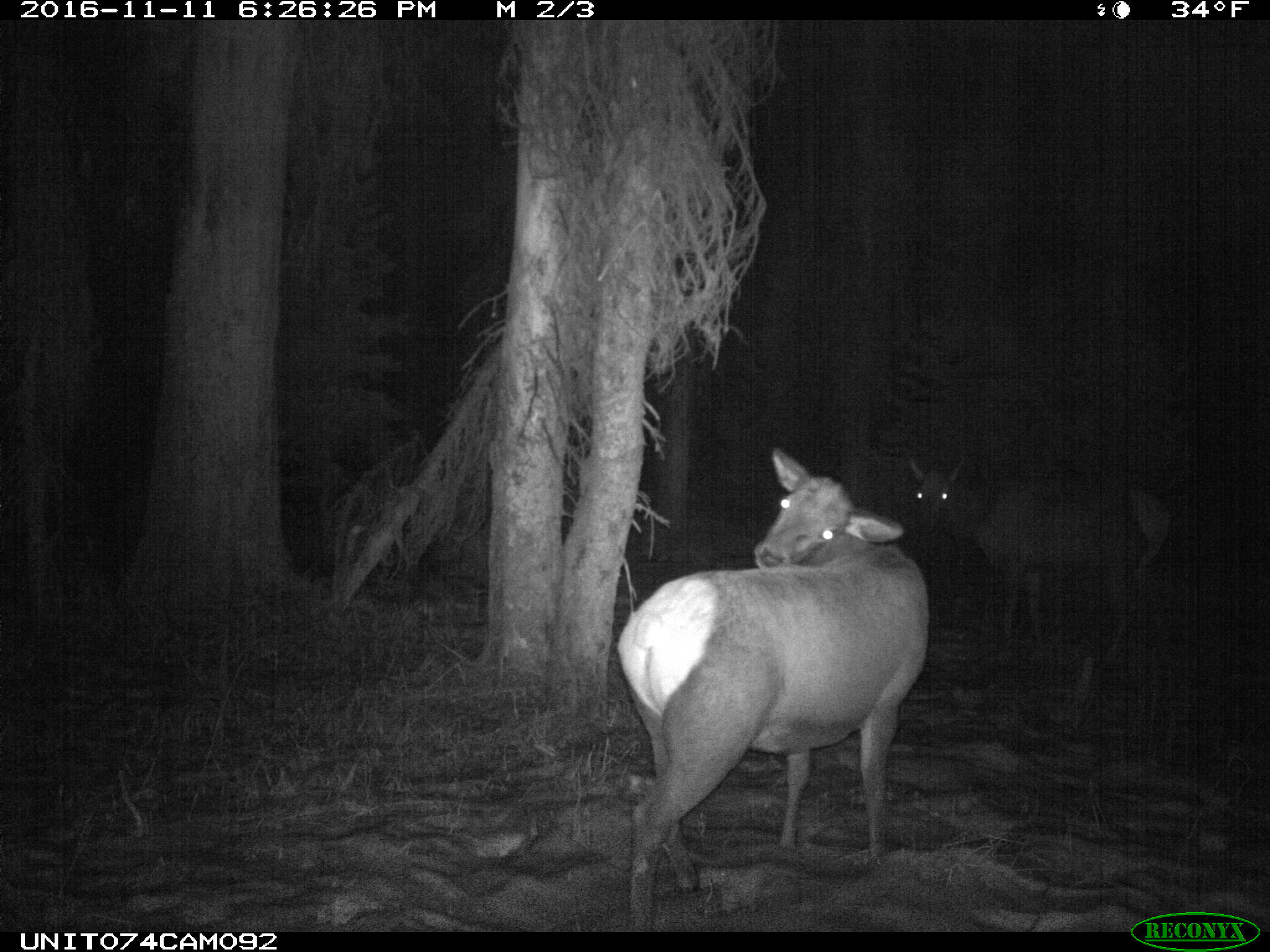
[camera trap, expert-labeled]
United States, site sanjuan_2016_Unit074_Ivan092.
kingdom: Animalia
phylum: Chordata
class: Mammalia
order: Artiodactyla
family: Cervidae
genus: Cervus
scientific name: Cervus elaphus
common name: red deer